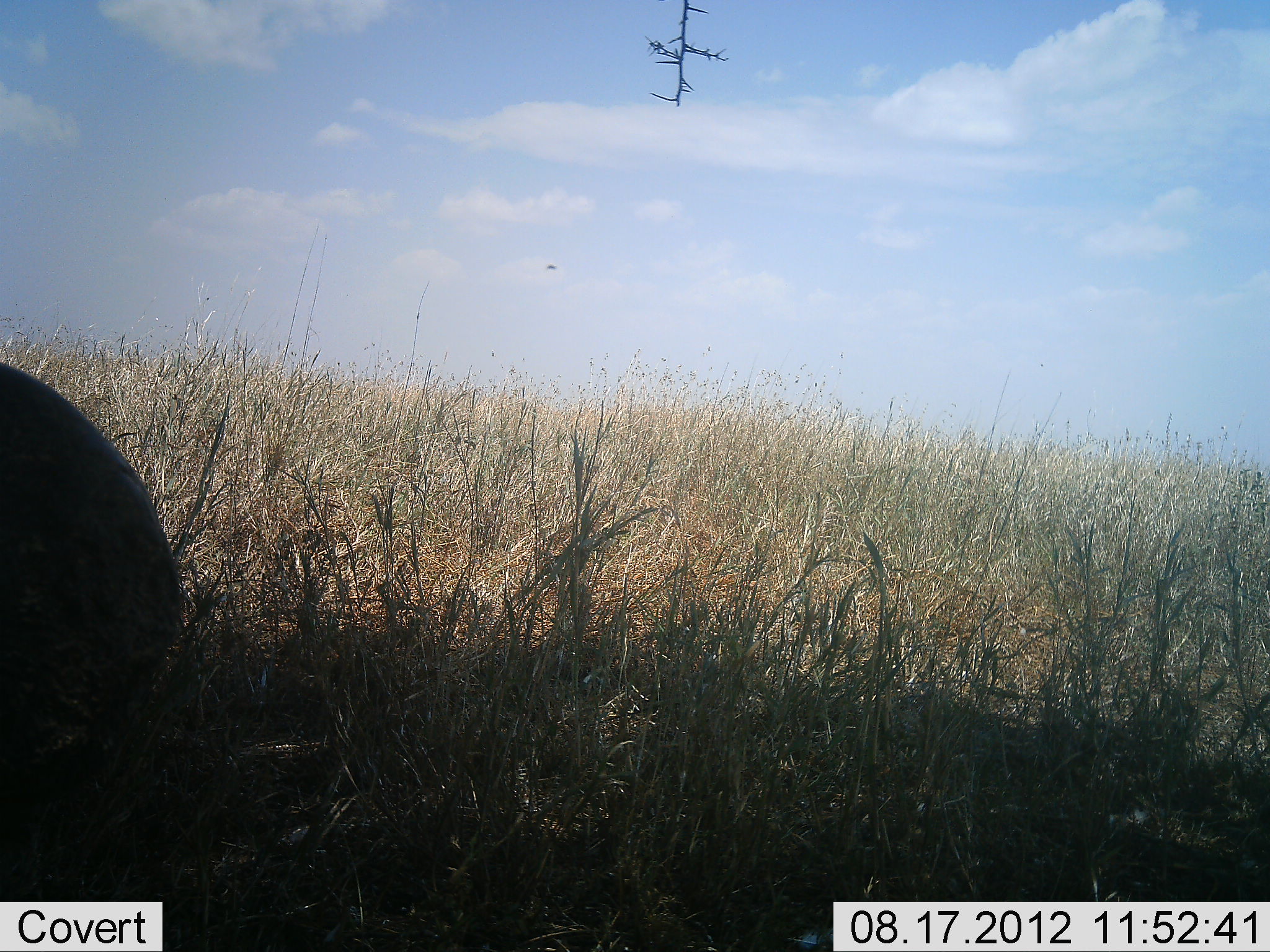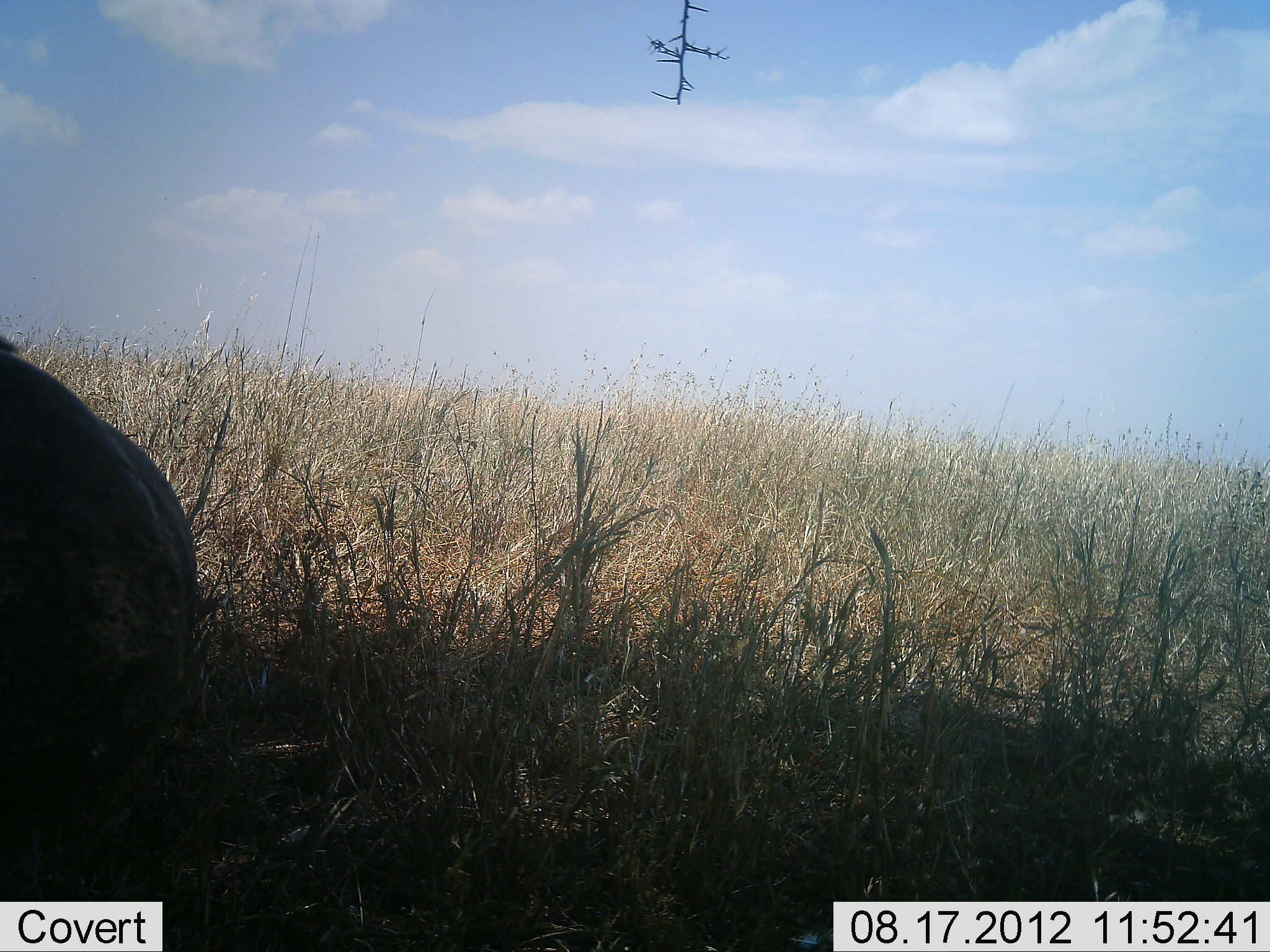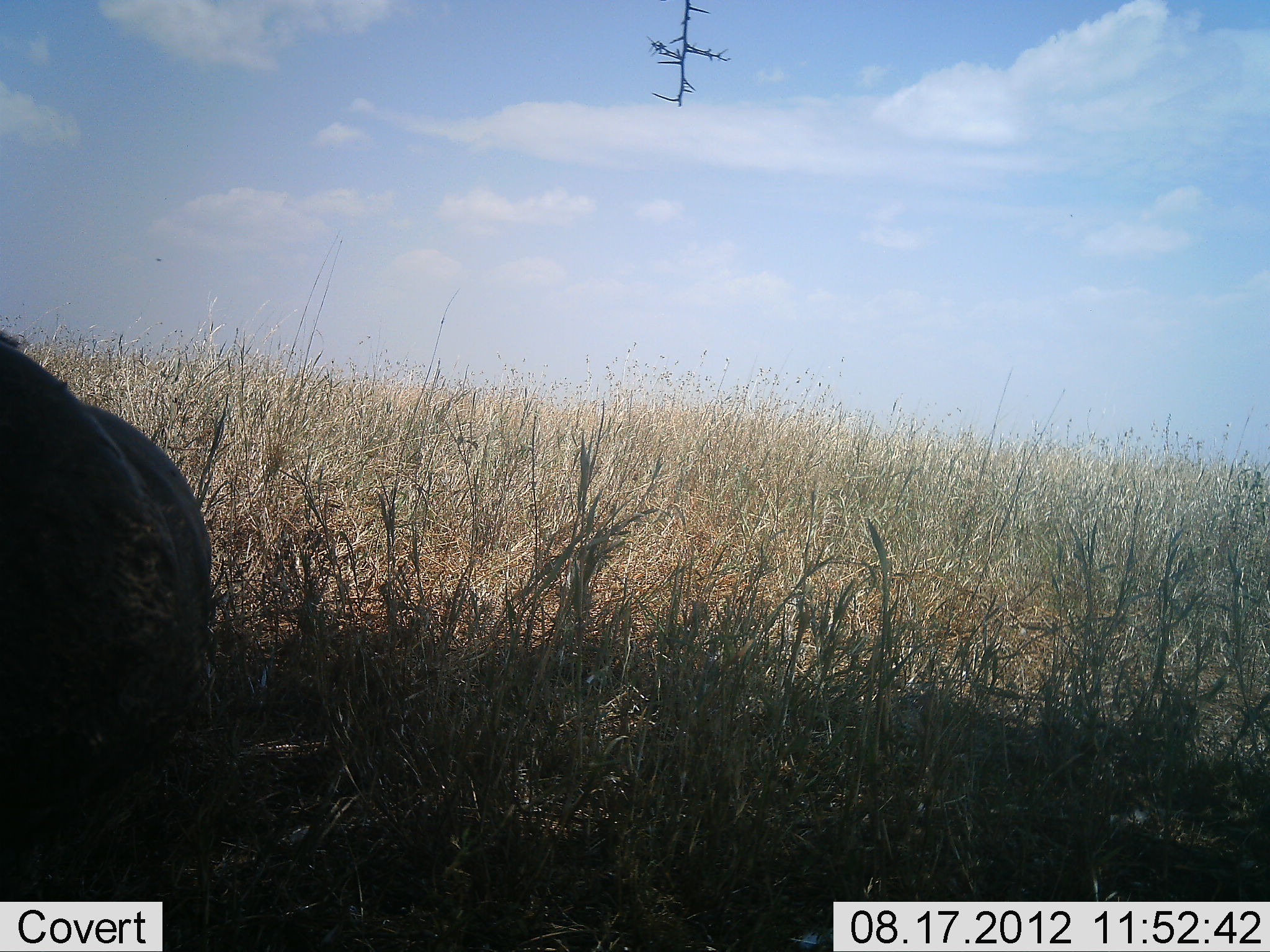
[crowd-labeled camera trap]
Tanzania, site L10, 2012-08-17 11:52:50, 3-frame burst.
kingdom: Animalia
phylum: Chordata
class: Mammalia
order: Artiodactyla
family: Bovidae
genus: Syncerus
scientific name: Syncerus caffer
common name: cape buffalo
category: buffalo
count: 1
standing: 57%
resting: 14%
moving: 14%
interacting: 0%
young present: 0%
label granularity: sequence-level